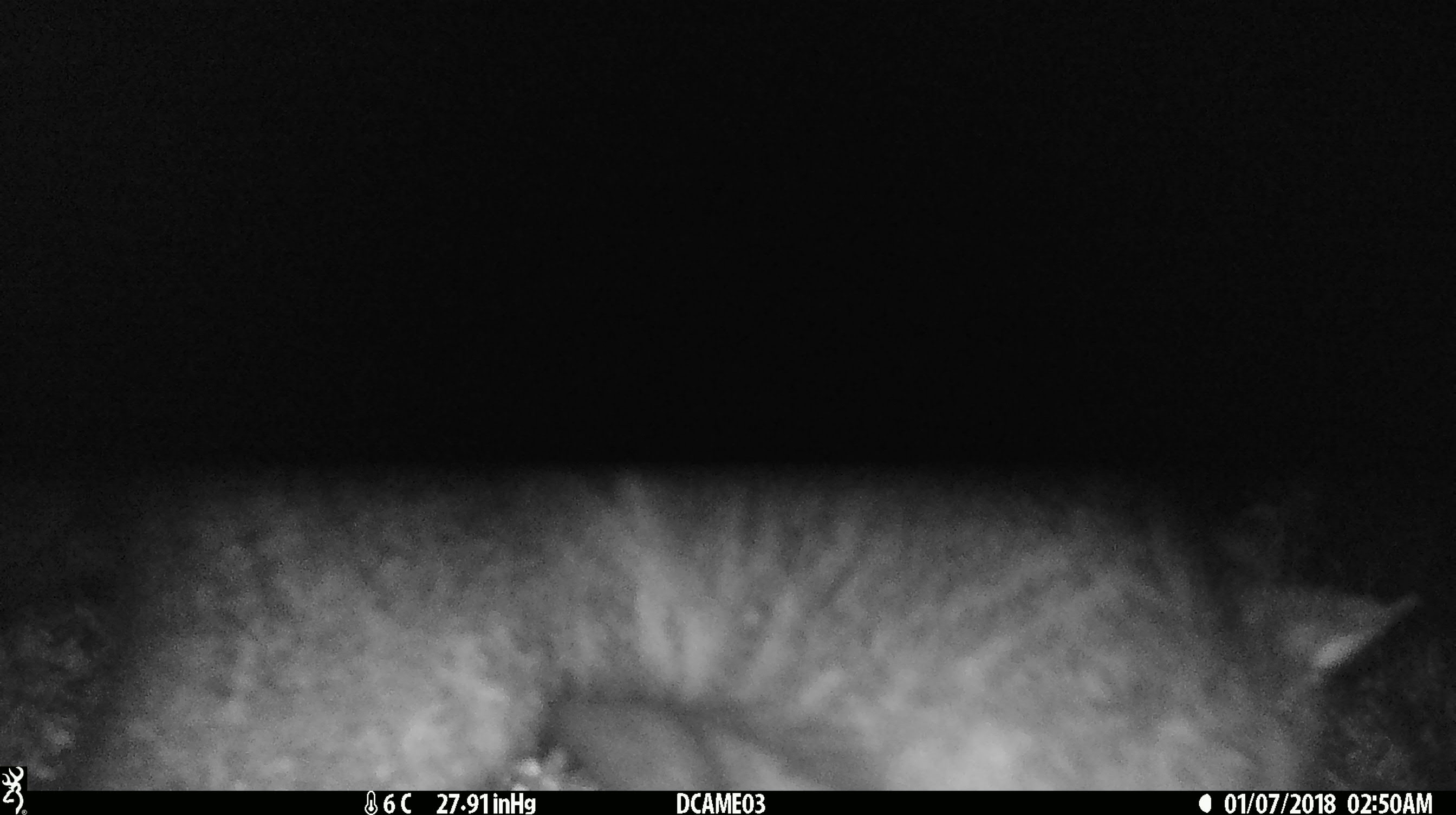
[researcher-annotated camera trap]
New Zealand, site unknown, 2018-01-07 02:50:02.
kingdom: Animalia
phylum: Chordata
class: Mammalia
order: Diprotodontia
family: Phalangeridae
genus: Trichosurus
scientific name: Trichosurus vulpecula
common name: common brushtail possum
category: possum